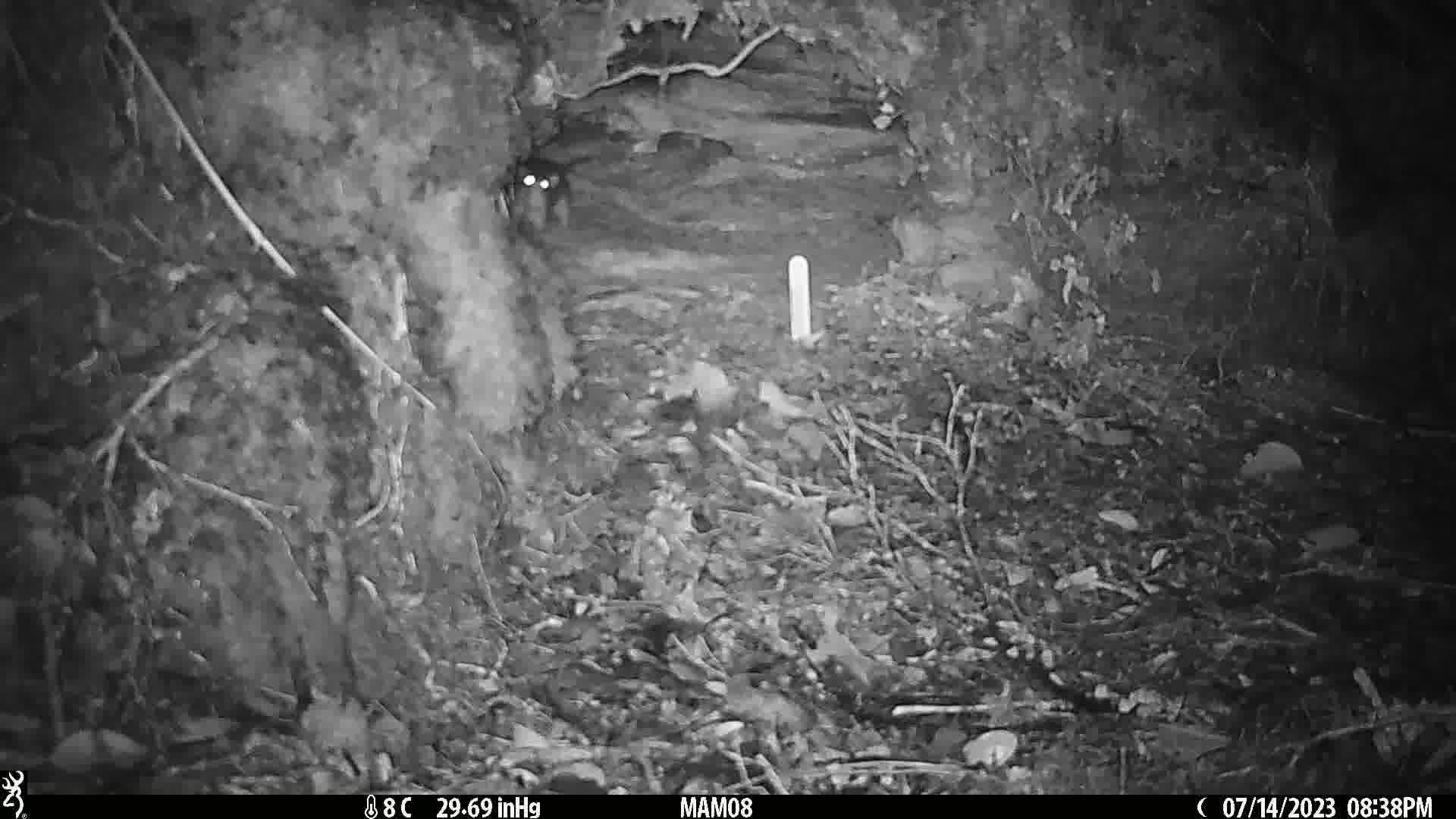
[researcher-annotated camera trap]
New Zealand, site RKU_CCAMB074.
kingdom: Animalia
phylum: Chordata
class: Mammalia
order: Rodentia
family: Muridae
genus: Rattus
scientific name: Rattus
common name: rat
Rat (Rattus).